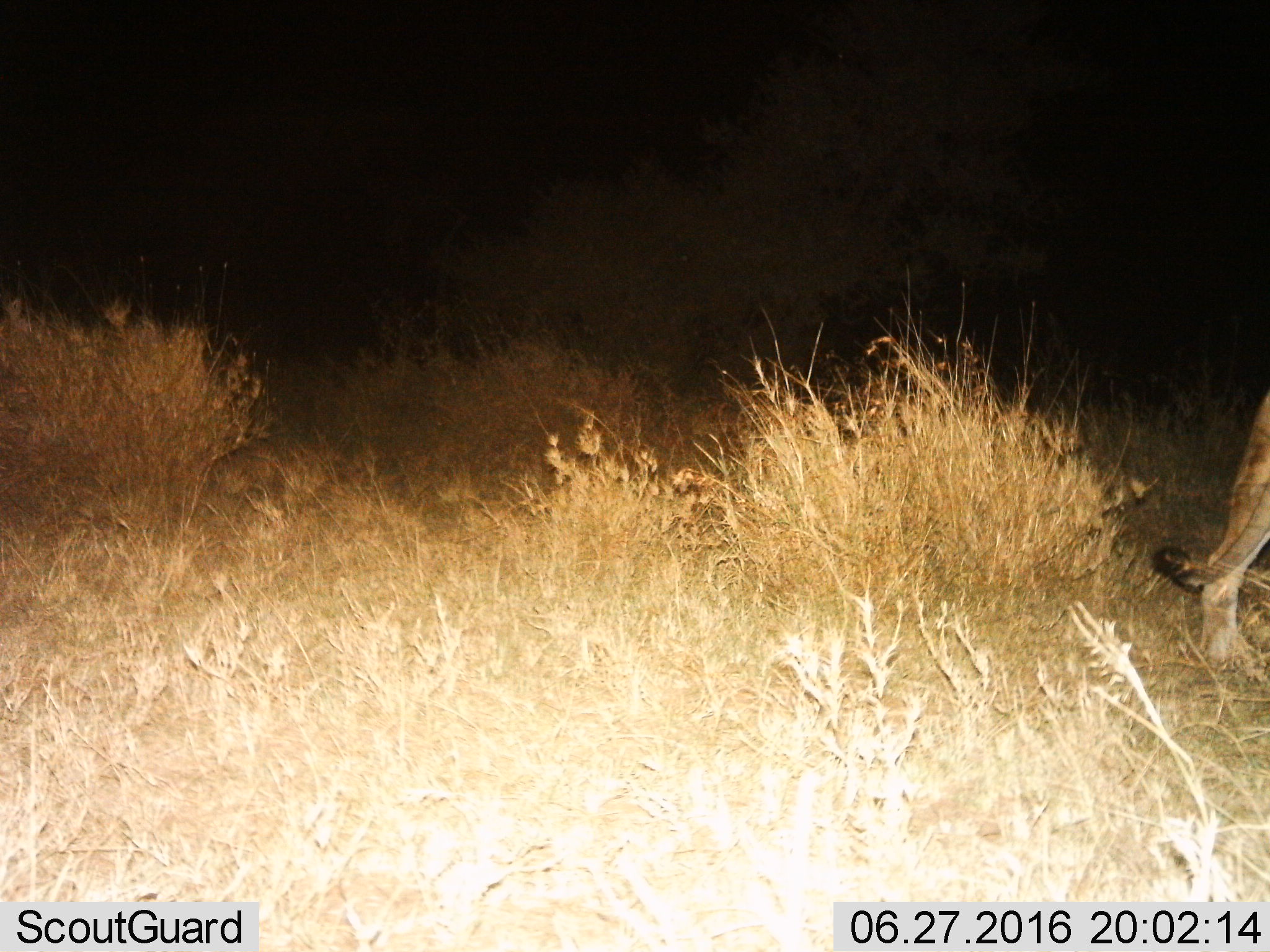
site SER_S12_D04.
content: unidentified animal